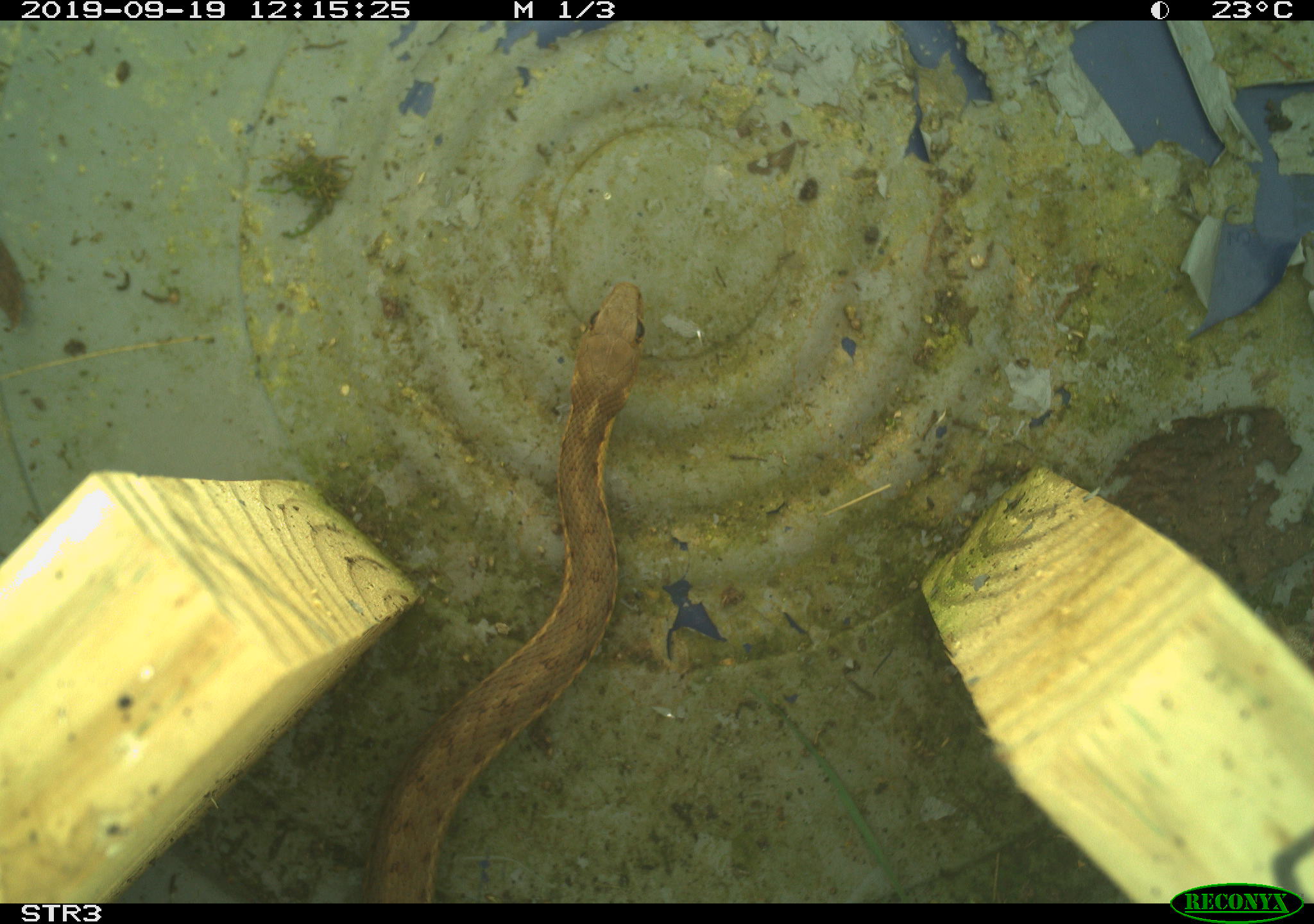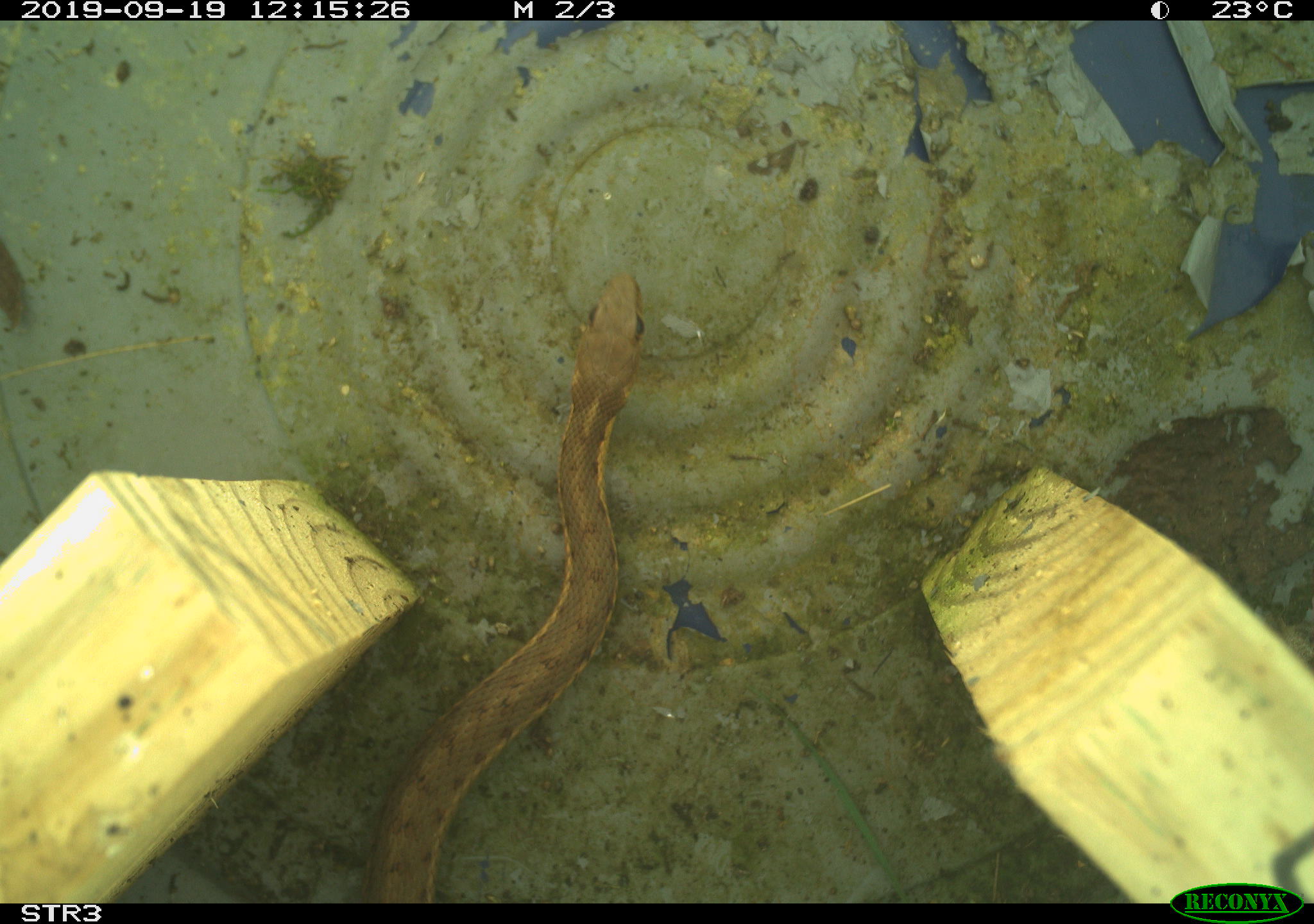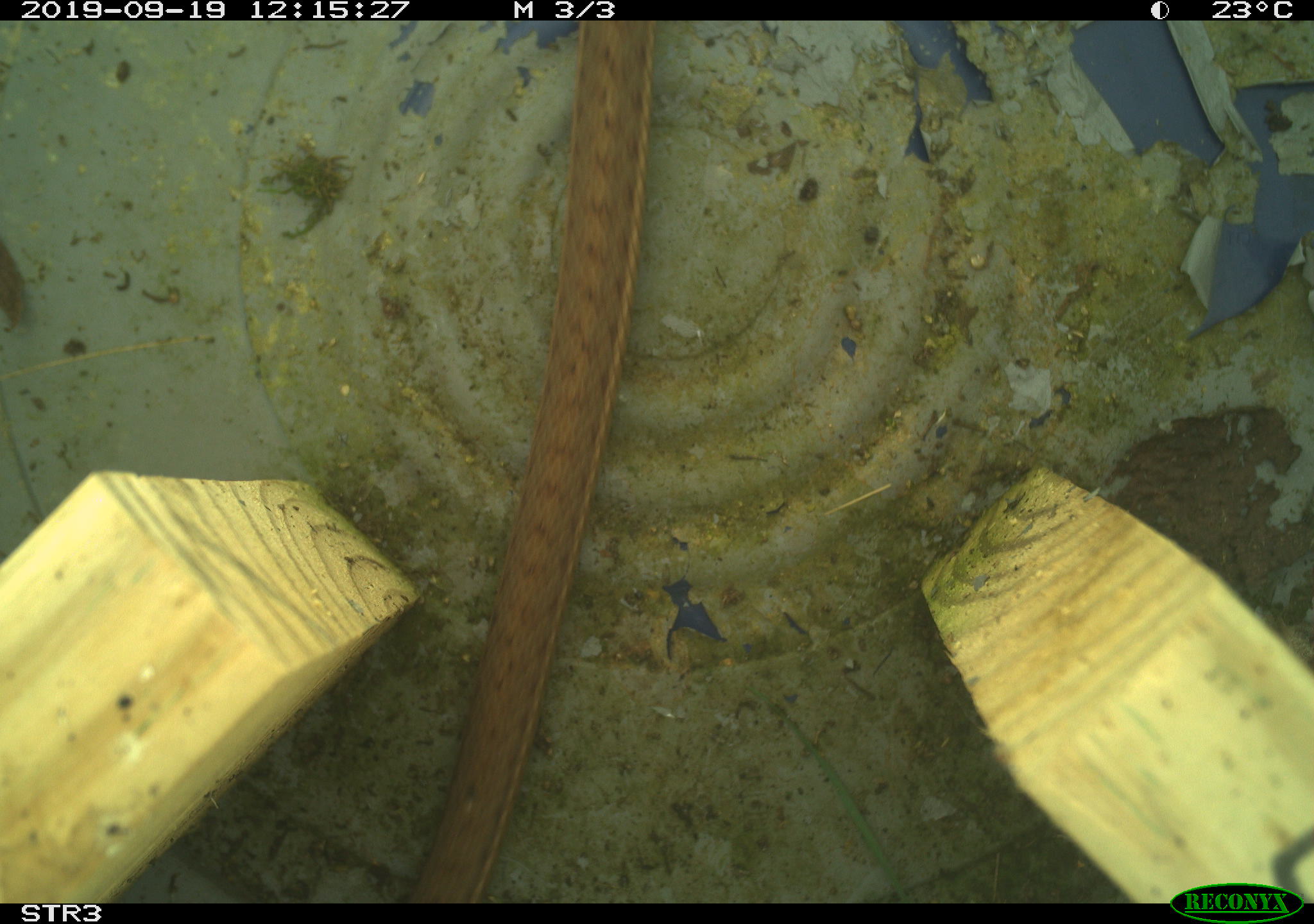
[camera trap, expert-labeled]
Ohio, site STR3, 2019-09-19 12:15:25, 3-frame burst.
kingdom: Animalia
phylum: Chordata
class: Reptilia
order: Squamata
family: Colubridae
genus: Thamnophis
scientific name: Thamnophis sirtalis sirtalis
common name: eastern gartersnake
Eastern gartersnake (Thamnophis sirtalis sirtalis).